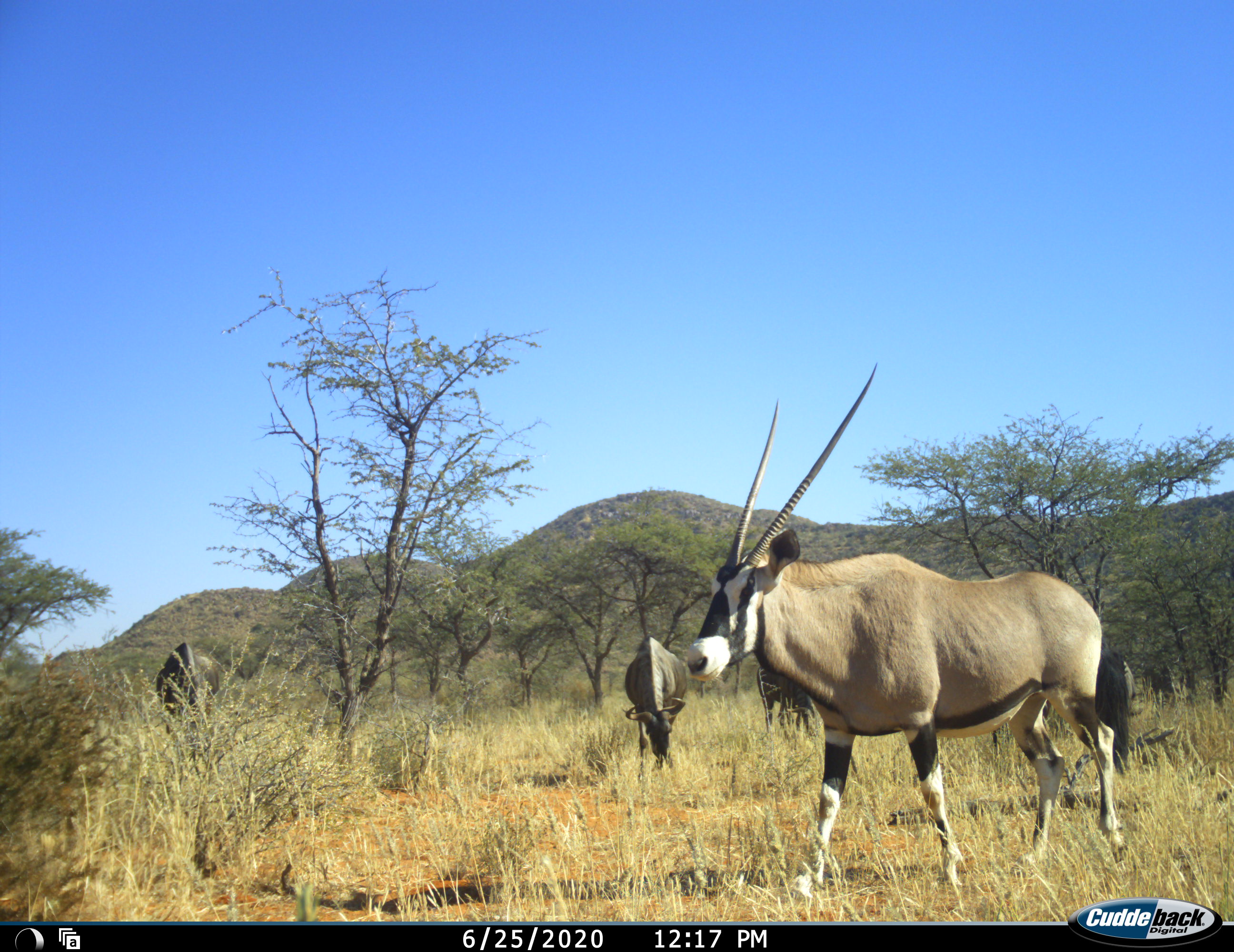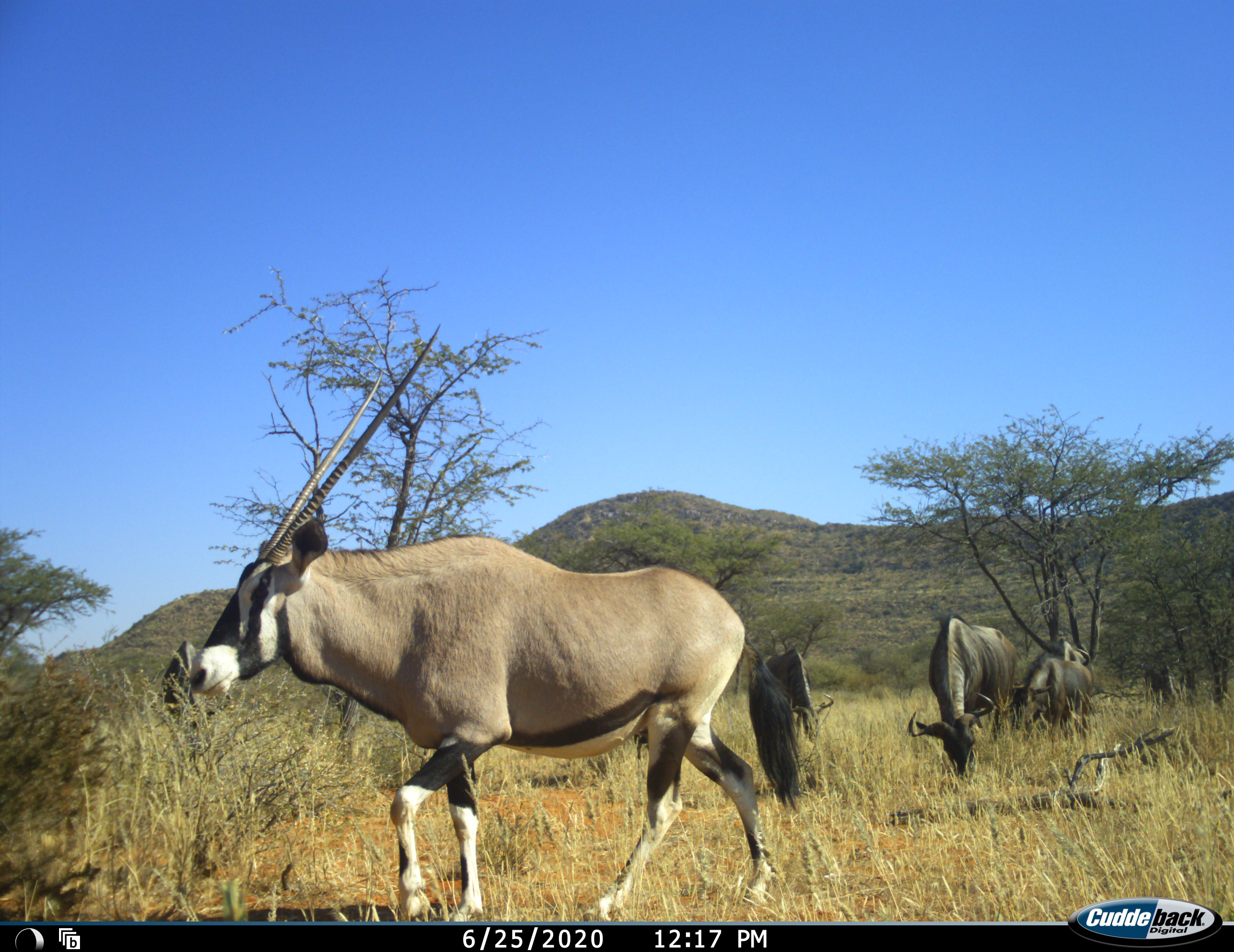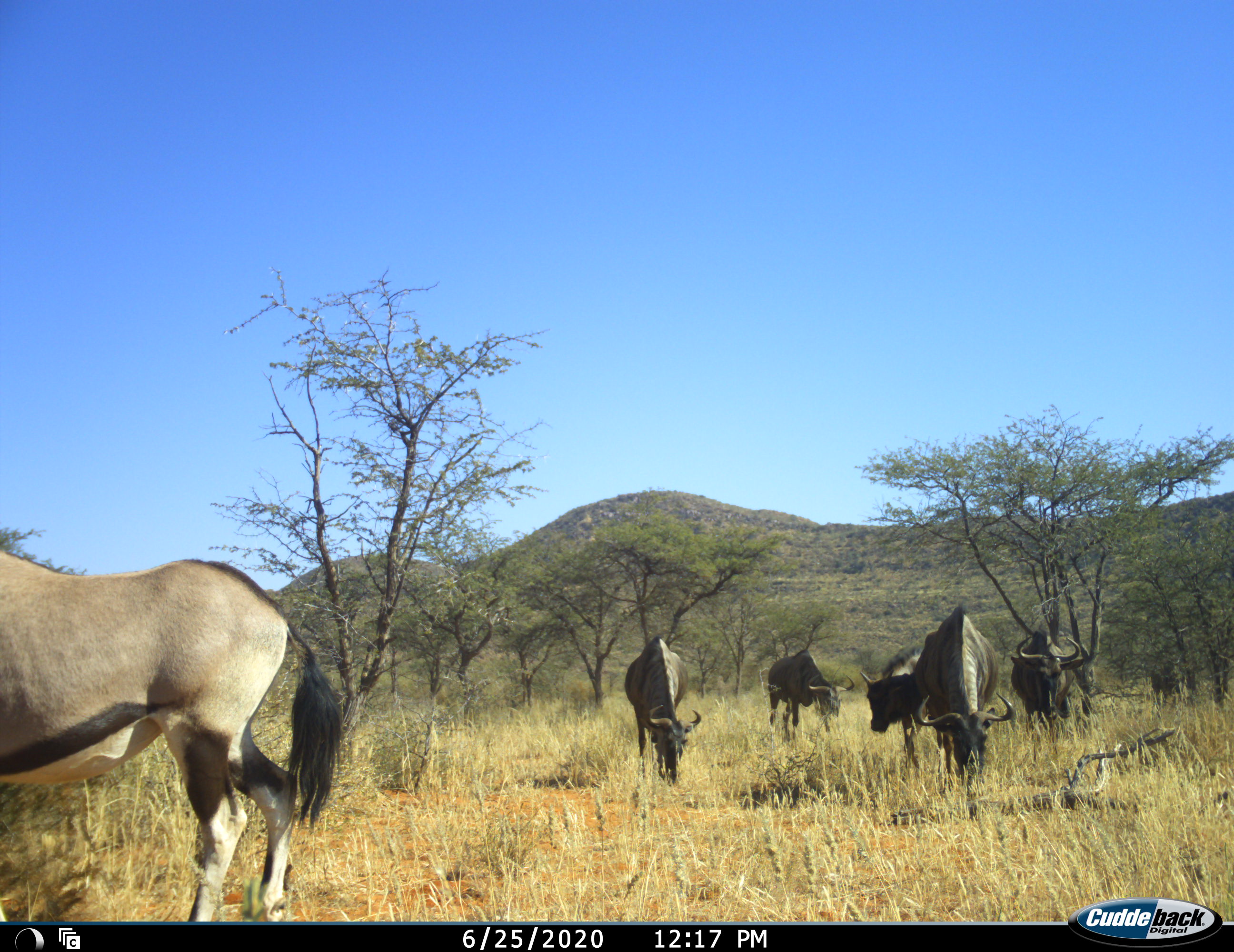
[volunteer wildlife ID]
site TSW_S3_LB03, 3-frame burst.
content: unidentified animal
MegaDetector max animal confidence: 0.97